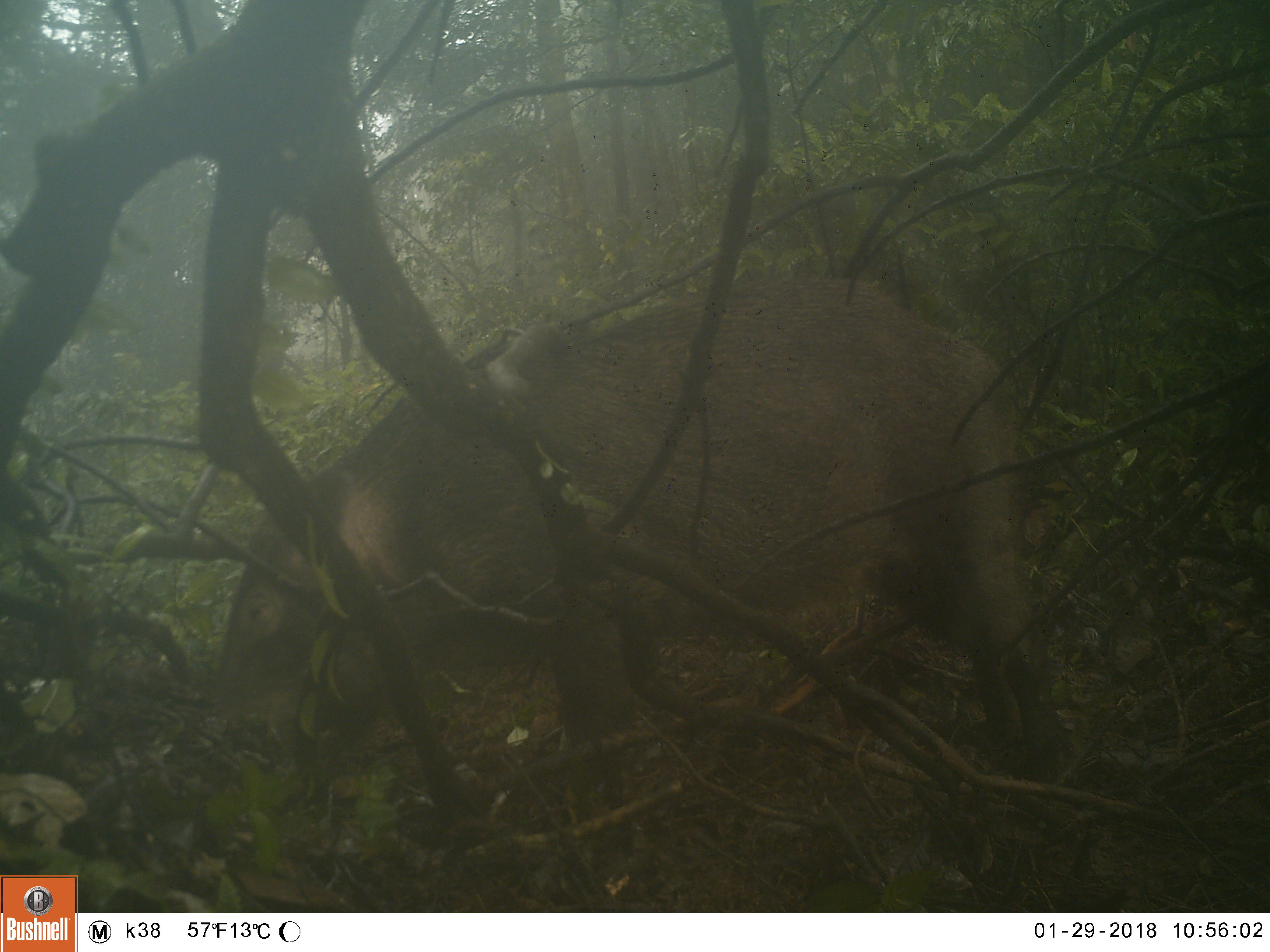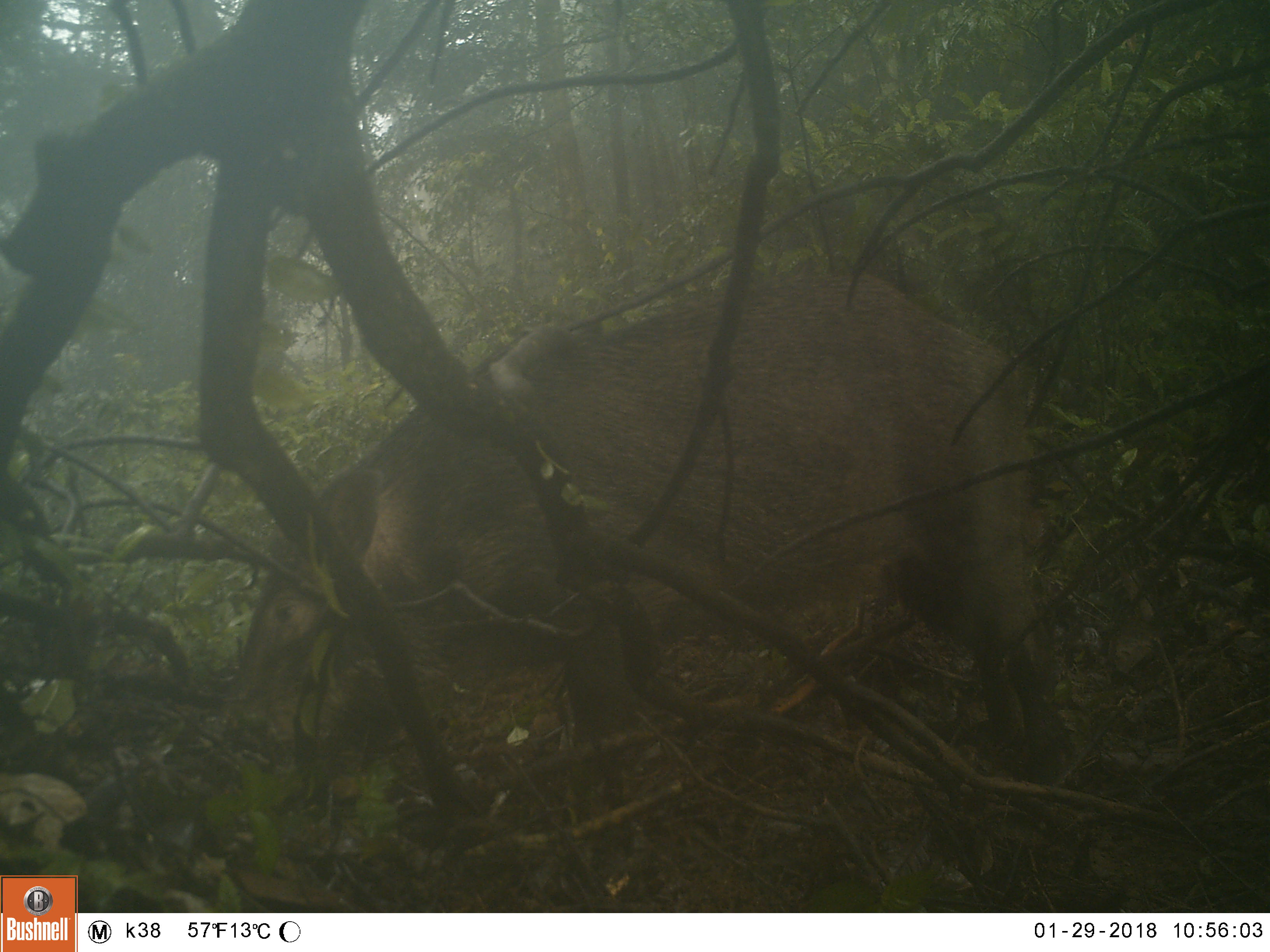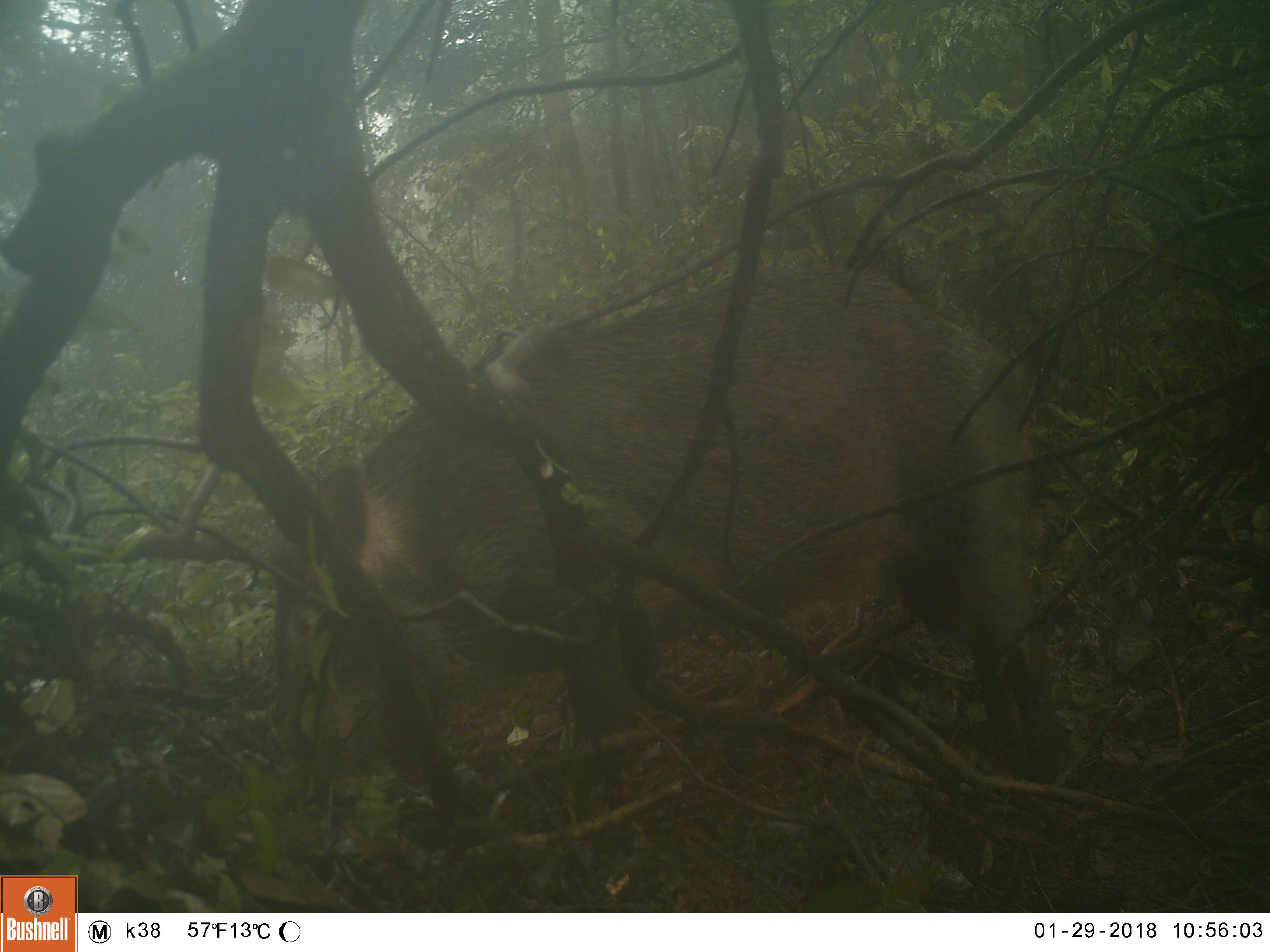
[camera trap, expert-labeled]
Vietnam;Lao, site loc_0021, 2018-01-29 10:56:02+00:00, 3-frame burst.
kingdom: Animalia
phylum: Chordata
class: Mammalia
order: Artiodactyla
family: Suidae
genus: Sus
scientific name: Sus scrofa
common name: eurasian wild pig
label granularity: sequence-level